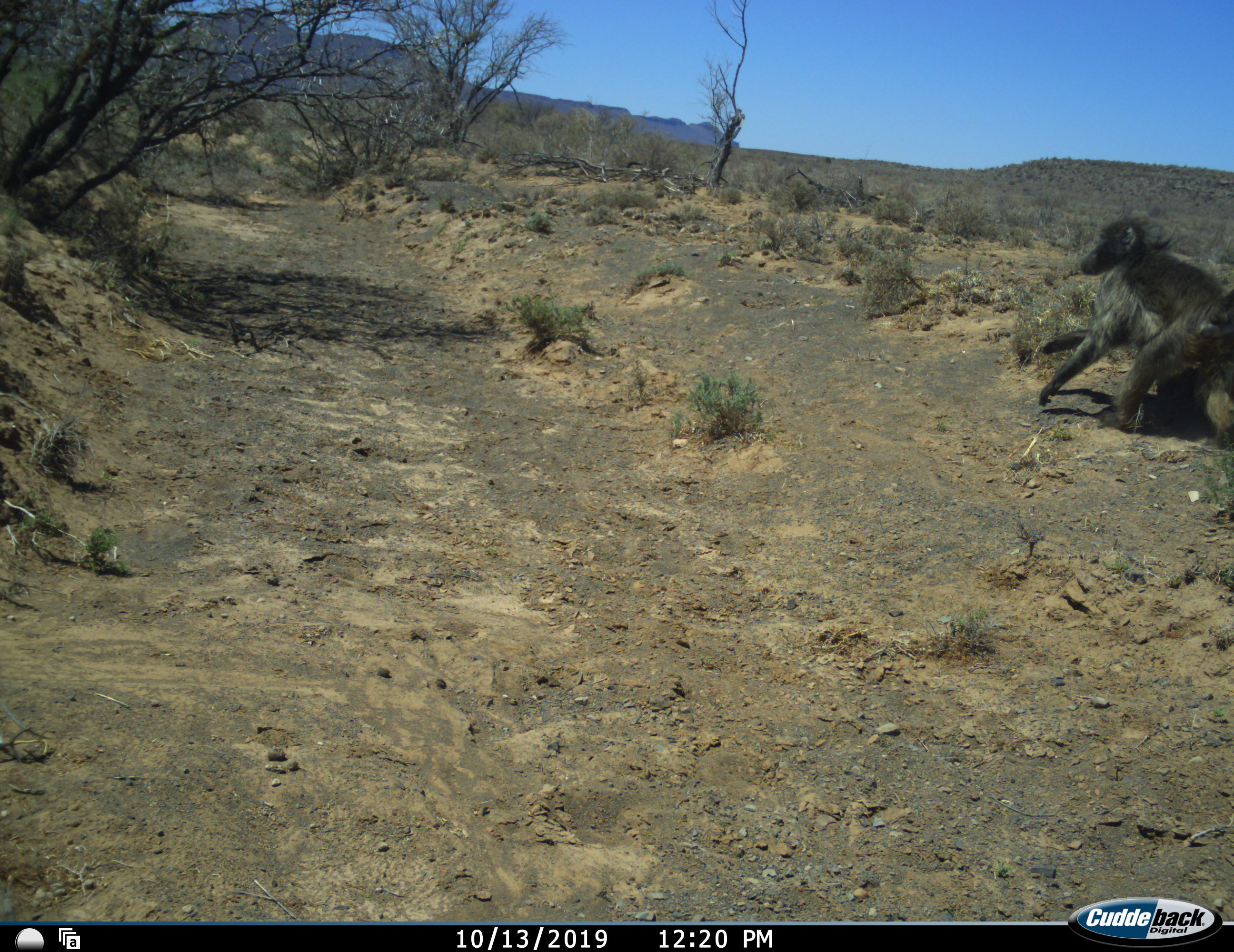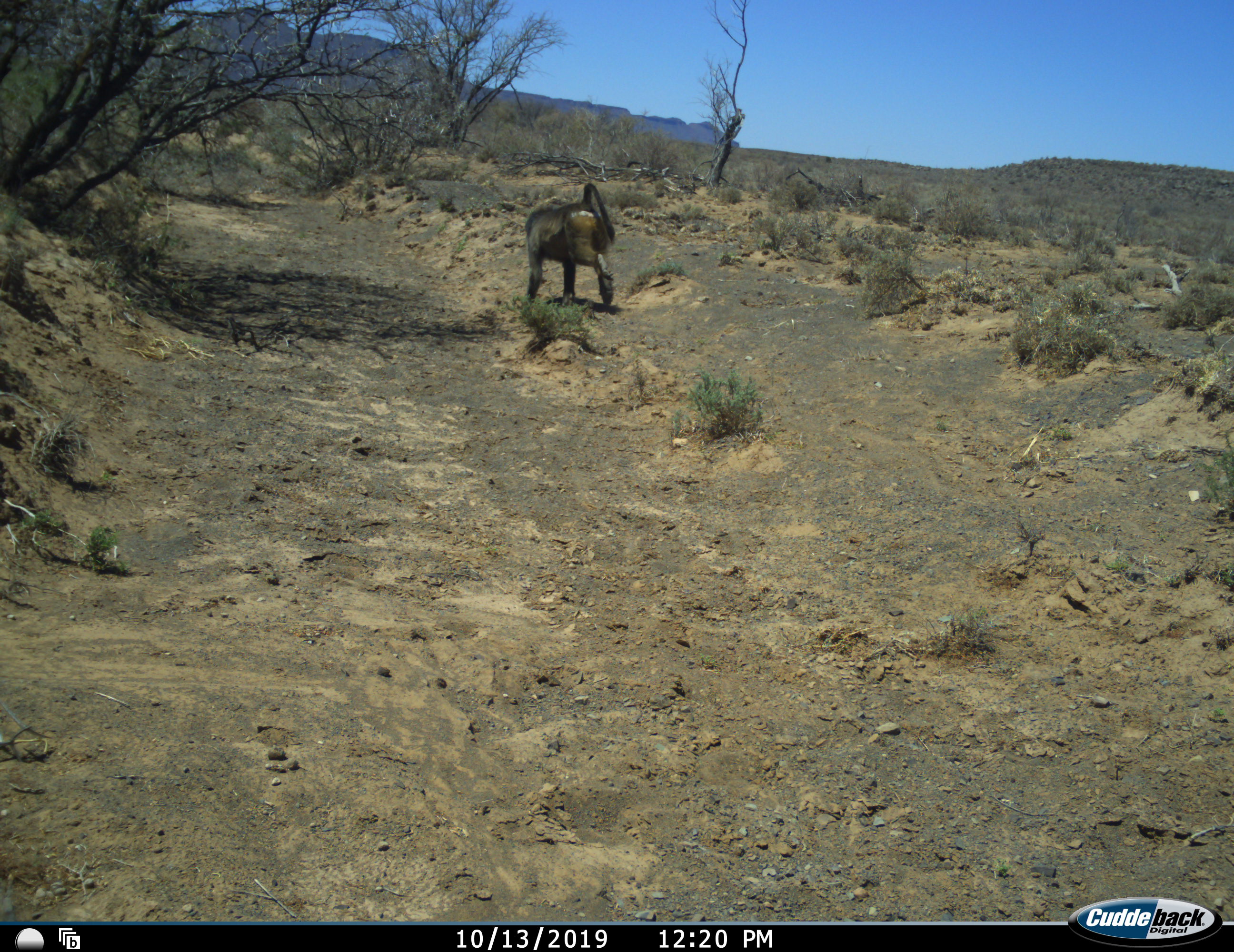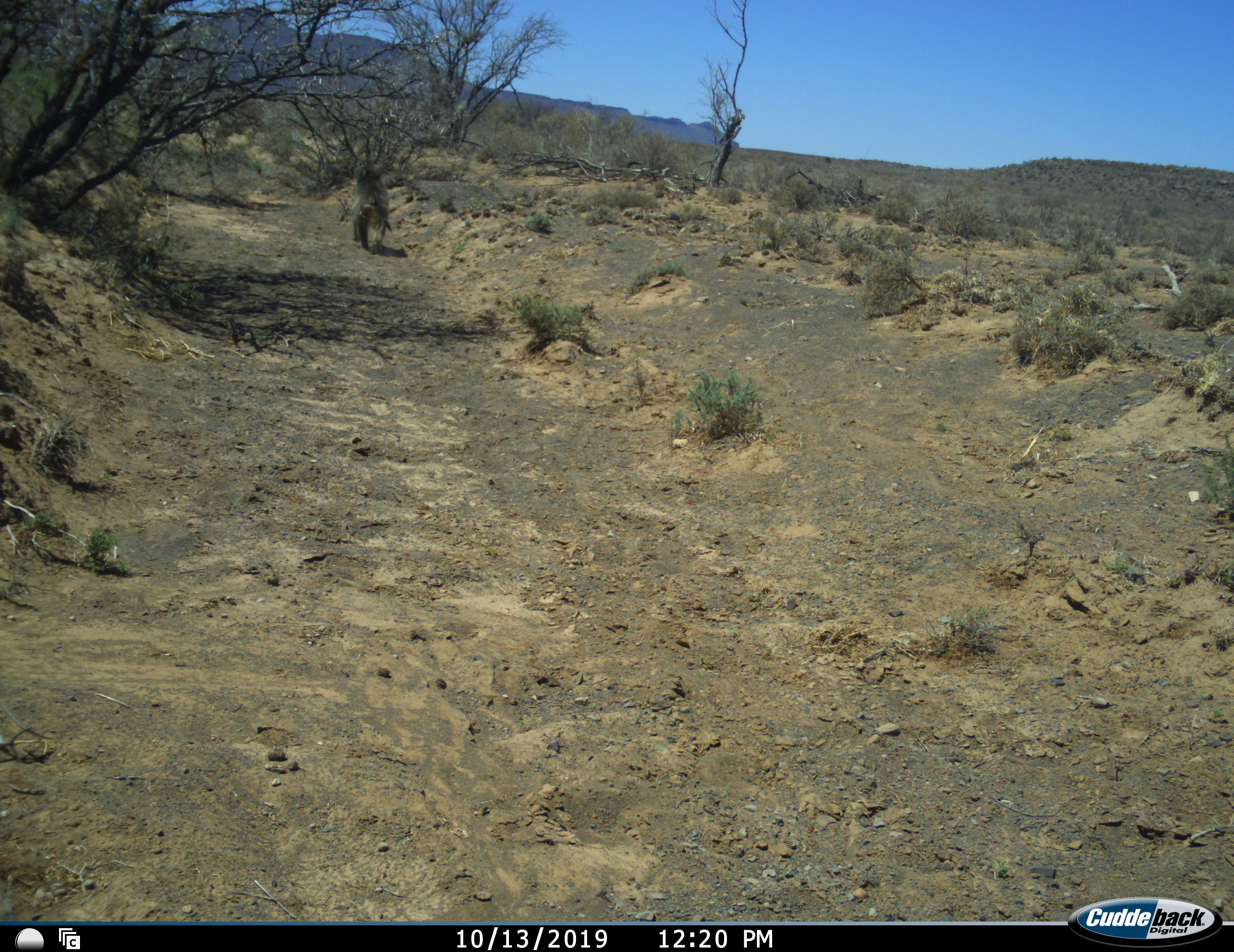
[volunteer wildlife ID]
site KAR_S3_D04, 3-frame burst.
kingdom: Animalia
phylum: Chordata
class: Mammalia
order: Primates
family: Cercopithecidae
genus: Papio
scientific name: Papio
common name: baboon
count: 1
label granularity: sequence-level